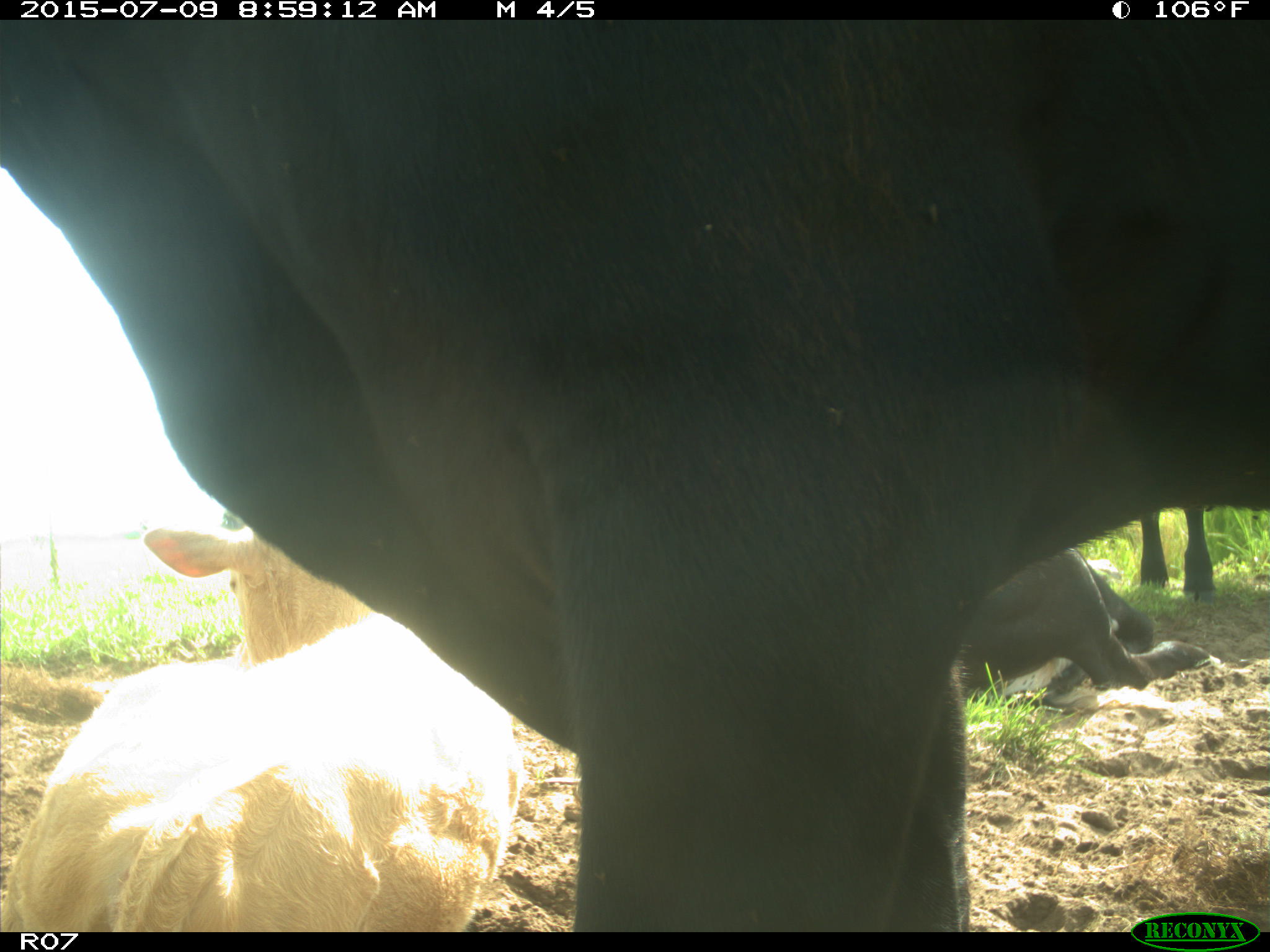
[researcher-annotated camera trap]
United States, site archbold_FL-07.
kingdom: Animalia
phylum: Chordata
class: Mammalia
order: Artiodactyla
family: Bovidae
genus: Bos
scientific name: Bos taurus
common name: domestic cow